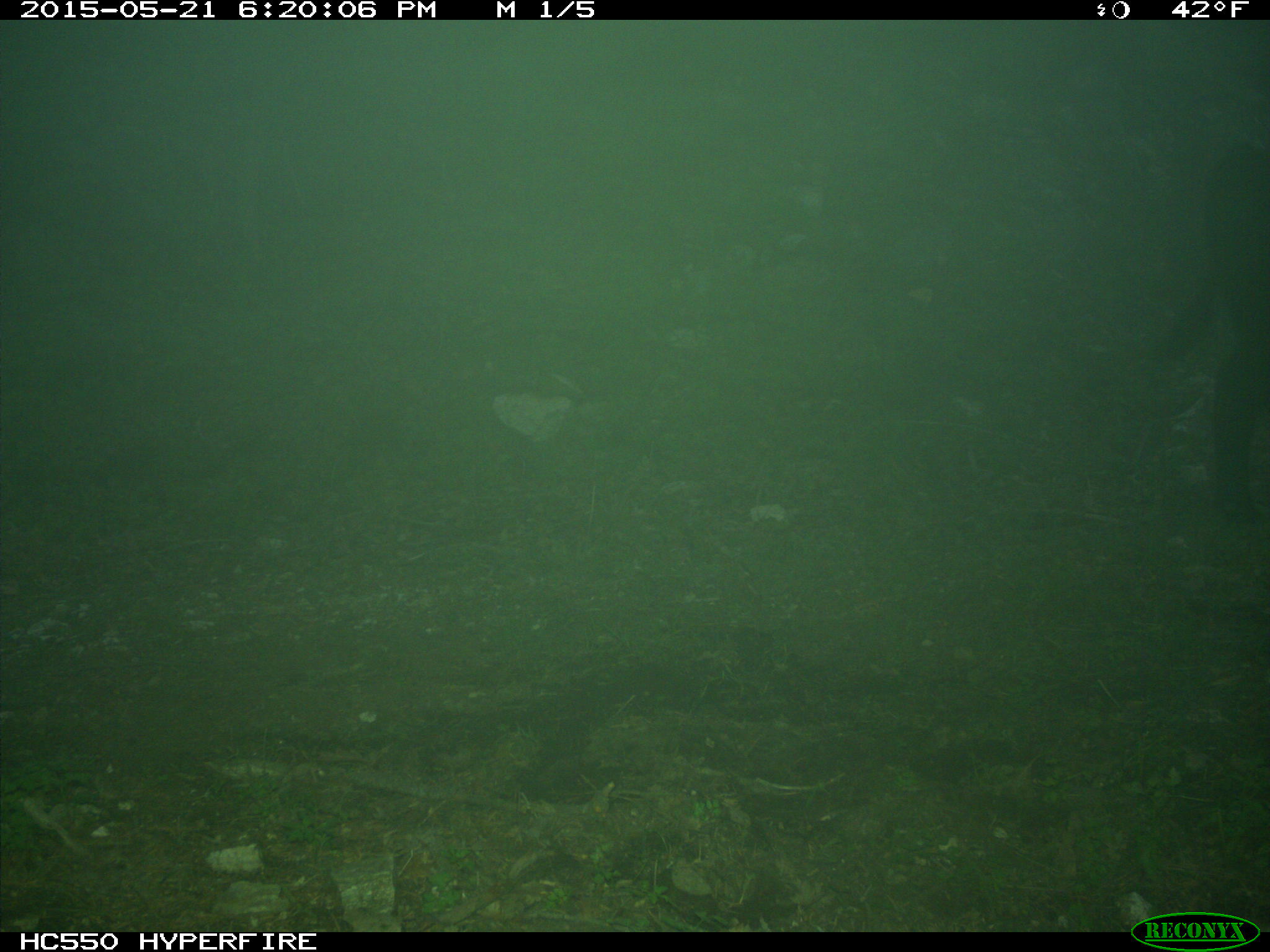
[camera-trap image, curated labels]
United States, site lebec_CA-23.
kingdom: Animalia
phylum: Chordata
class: Mammalia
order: Artiodactyla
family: Bovidae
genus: Bos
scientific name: Bos taurus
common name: domestic cow